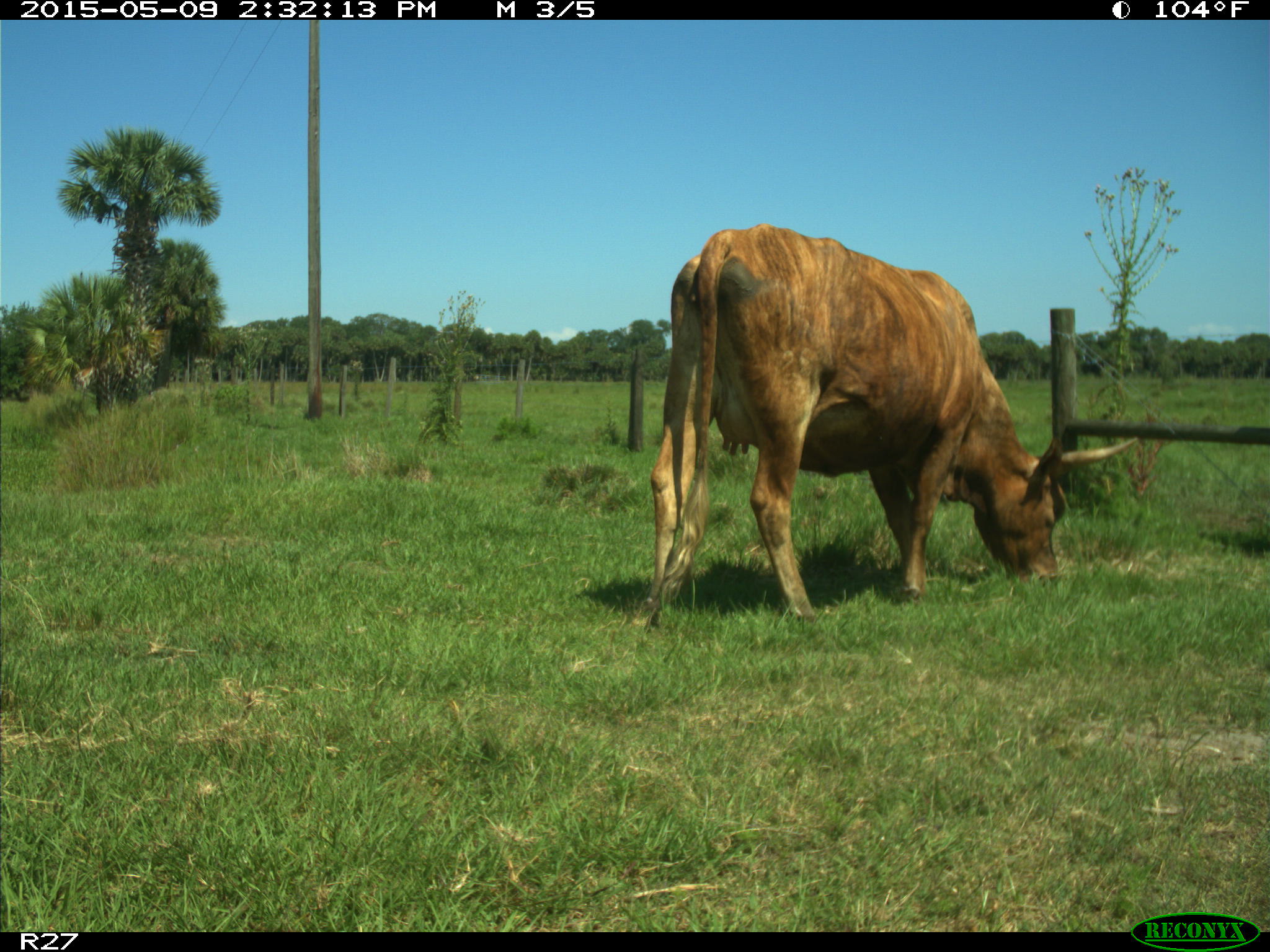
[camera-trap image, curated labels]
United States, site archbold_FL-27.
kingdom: Animalia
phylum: Chordata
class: Mammalia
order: Artiodactyla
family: Bovidae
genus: Bos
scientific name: Bos taurus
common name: domestic cow